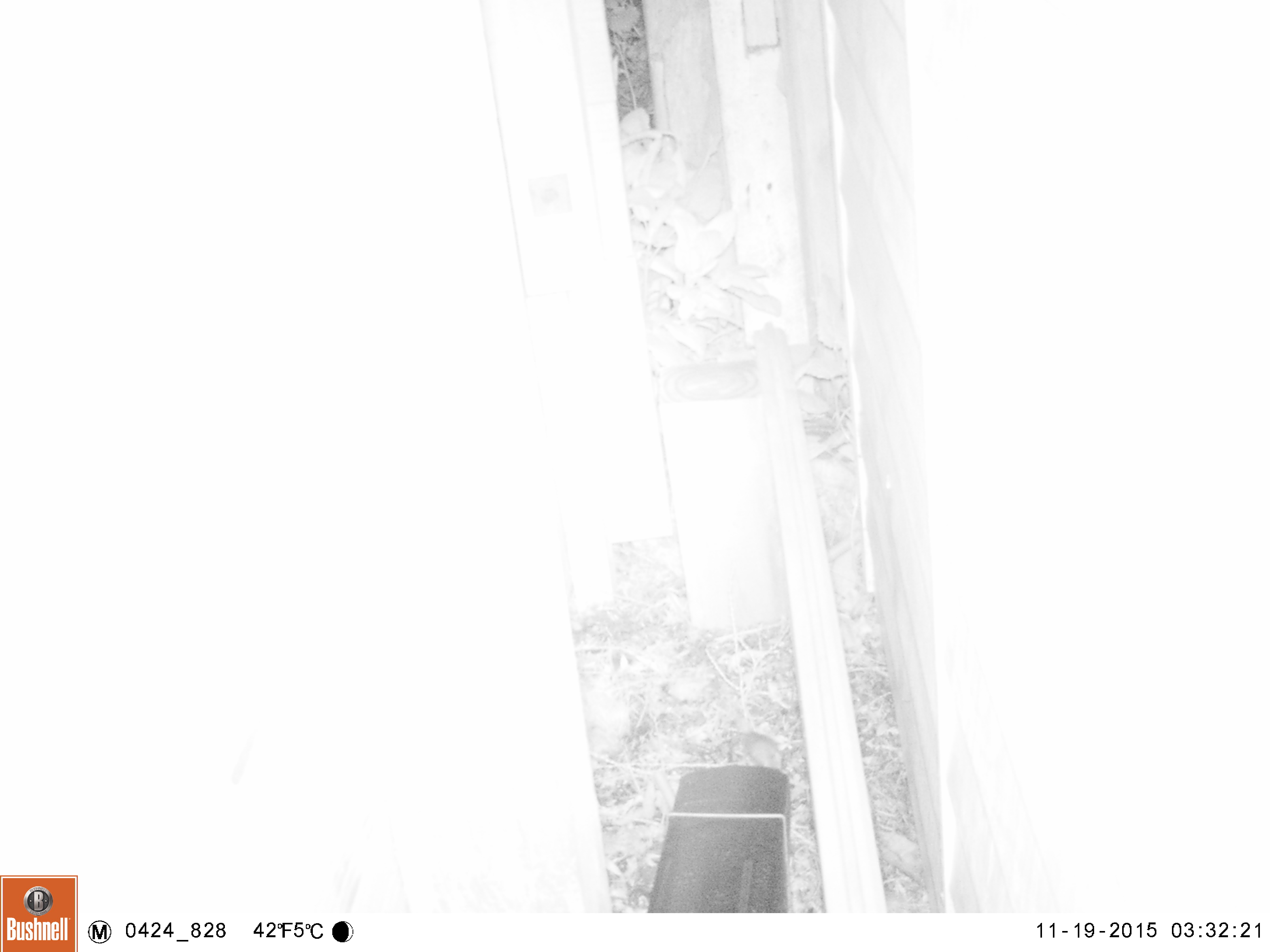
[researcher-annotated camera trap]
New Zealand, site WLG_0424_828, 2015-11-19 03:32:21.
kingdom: Animalia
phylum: Chordata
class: Mammalia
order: Rodentia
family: Muridae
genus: Mus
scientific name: Mus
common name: mouse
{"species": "mouse (Mus)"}